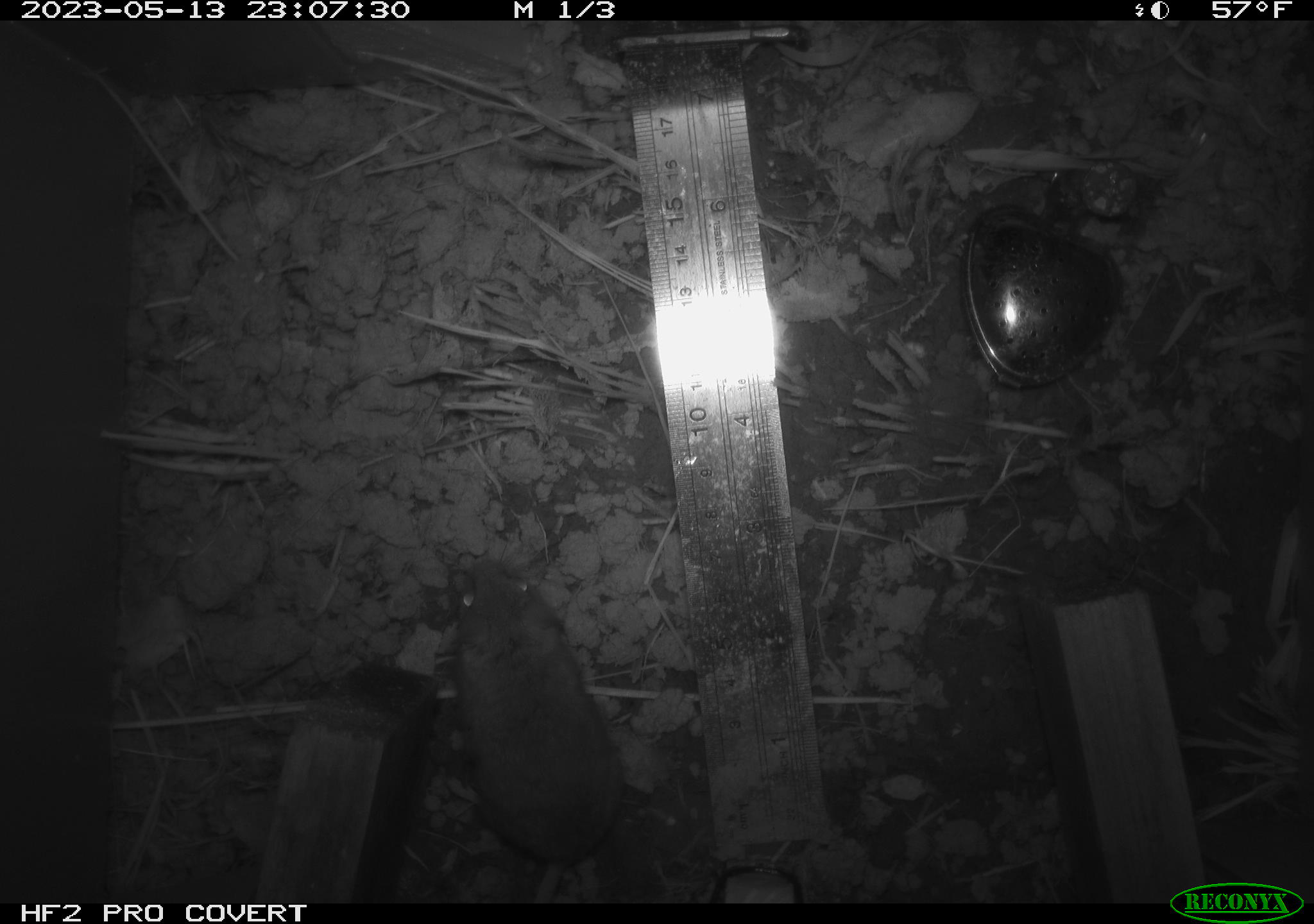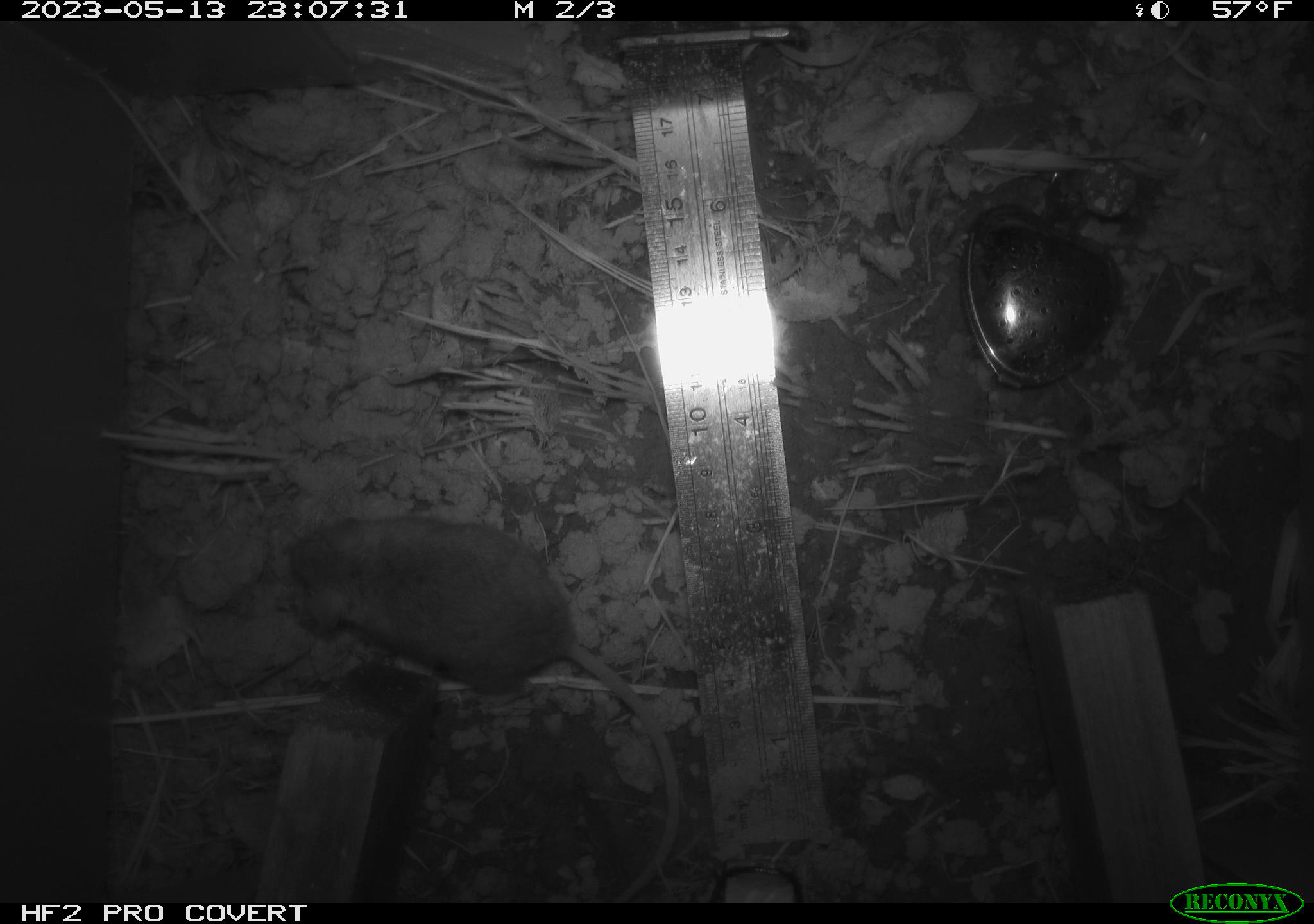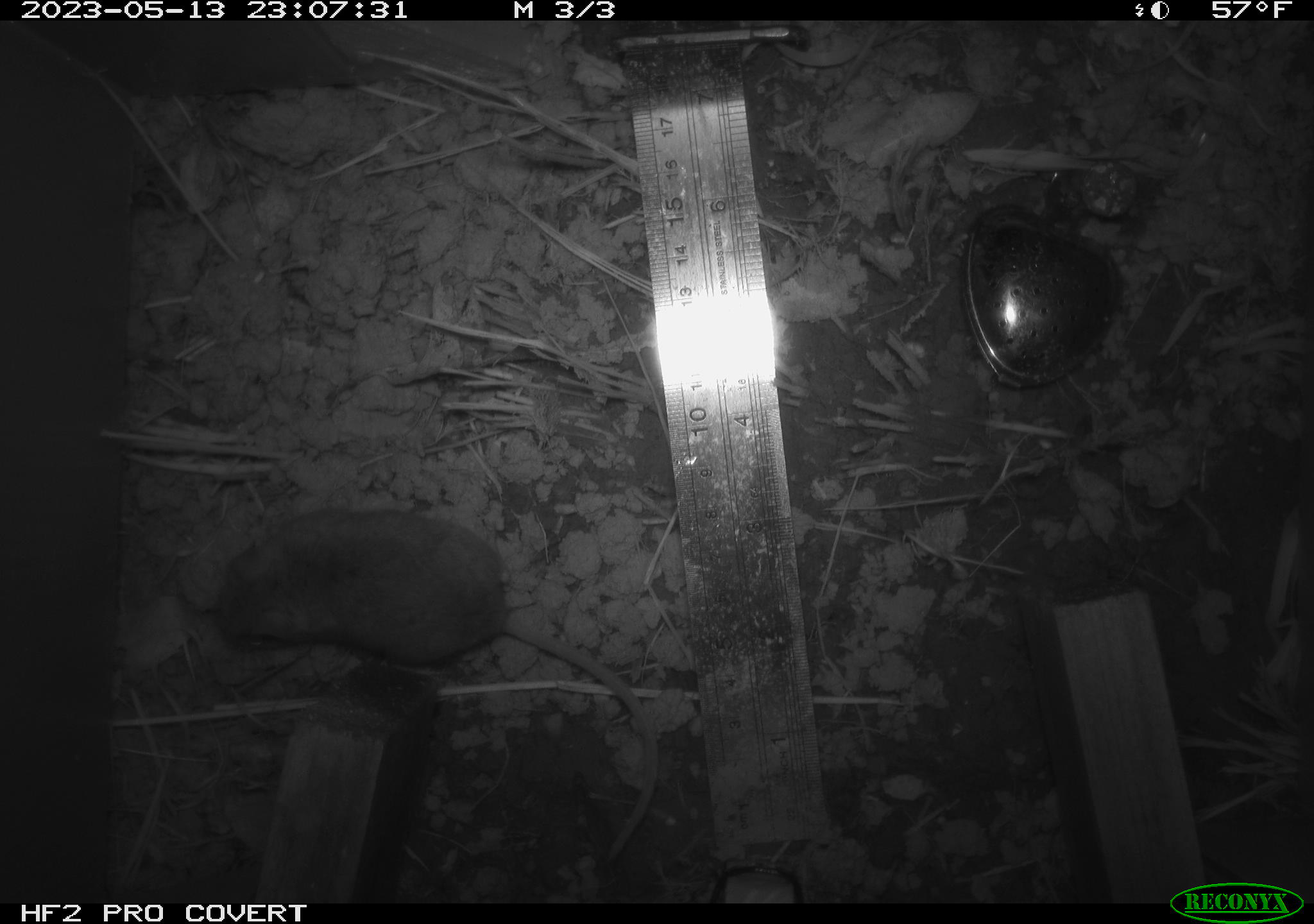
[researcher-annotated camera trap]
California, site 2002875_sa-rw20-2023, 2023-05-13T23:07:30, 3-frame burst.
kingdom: Animalia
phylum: Chordata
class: Mammalia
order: Rodentia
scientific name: Rodentia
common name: mouse species